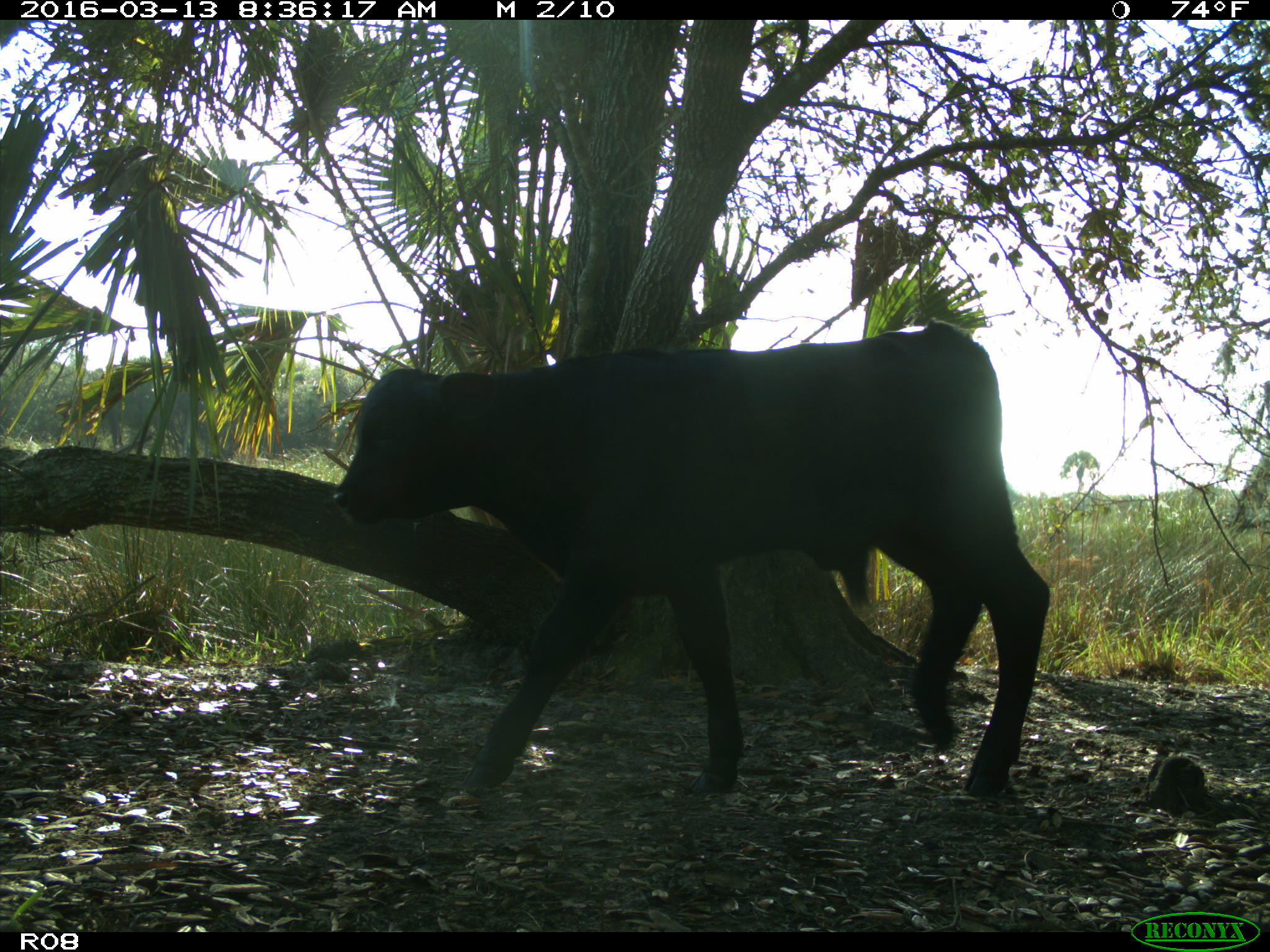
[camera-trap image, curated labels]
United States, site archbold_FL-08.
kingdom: Animalia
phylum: Chordata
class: Mammalia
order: Artiodactyla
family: Bovidae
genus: Bos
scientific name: Bos taurus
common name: domestic cow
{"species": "Bos taurus (domestic cow)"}